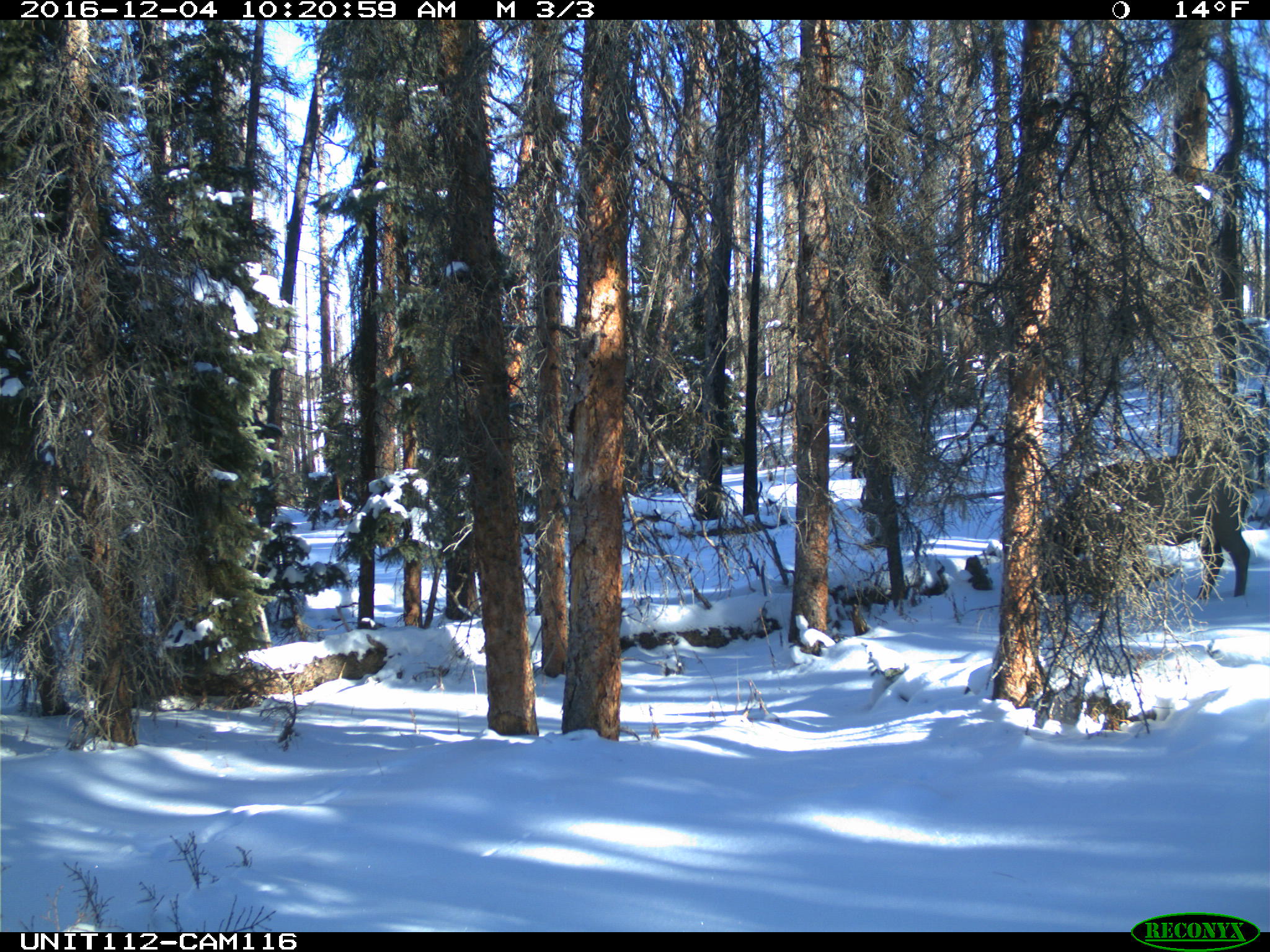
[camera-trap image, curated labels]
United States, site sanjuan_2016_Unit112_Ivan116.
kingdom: Animalia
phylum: Chordata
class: Mammalia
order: Artiodactyla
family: Cervidae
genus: Cervus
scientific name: Cervus elaphus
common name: red deer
Cervus elaphus (red deer).